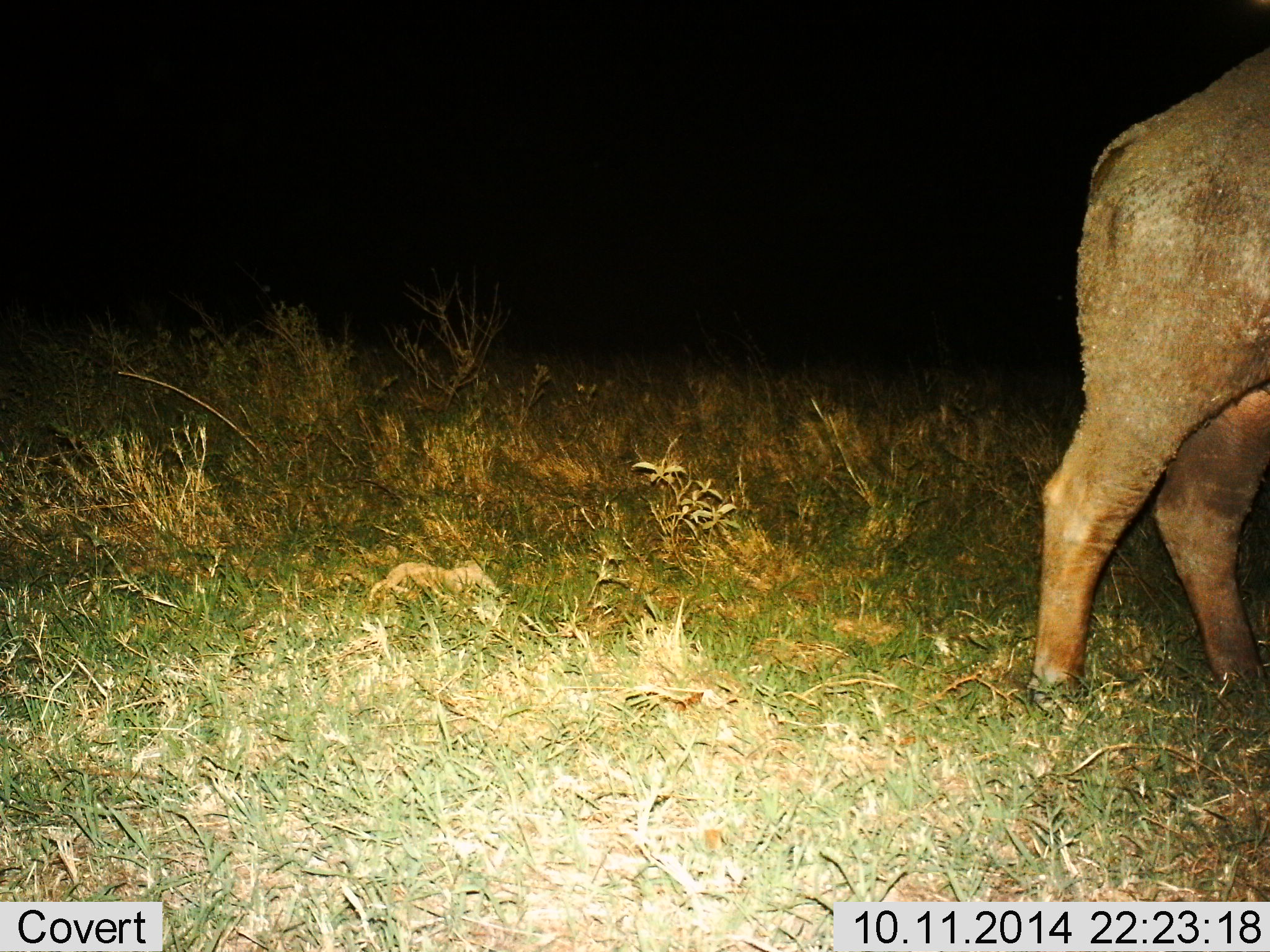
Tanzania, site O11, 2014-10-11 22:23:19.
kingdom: Animalia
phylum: Chordata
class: Mammalia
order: Artiodactyla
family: Bovidae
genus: Syncerus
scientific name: Syncerus caffer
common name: cape buffalo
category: buffalo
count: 1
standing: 70%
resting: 0%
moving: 30%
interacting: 0%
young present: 0%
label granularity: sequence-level